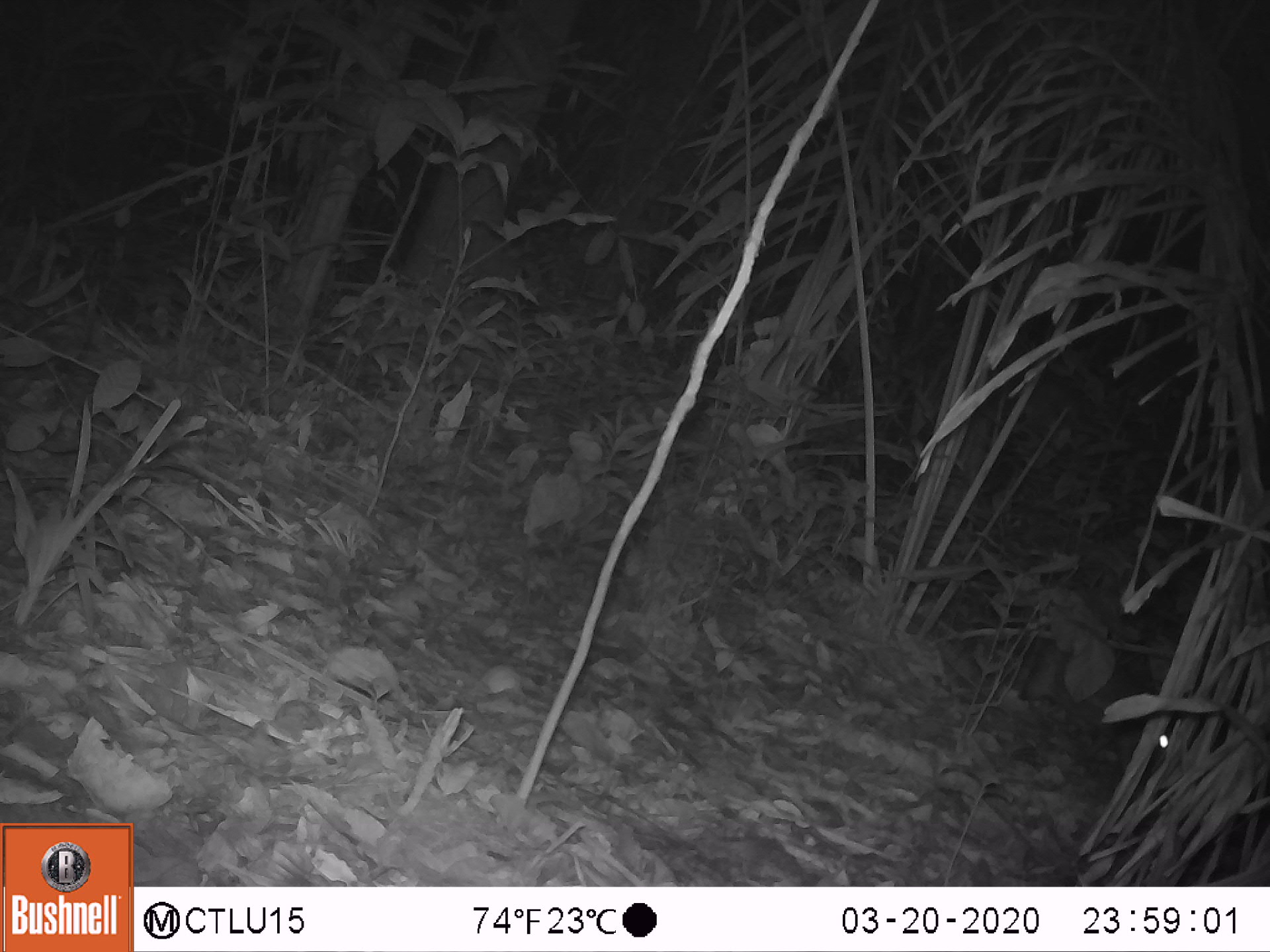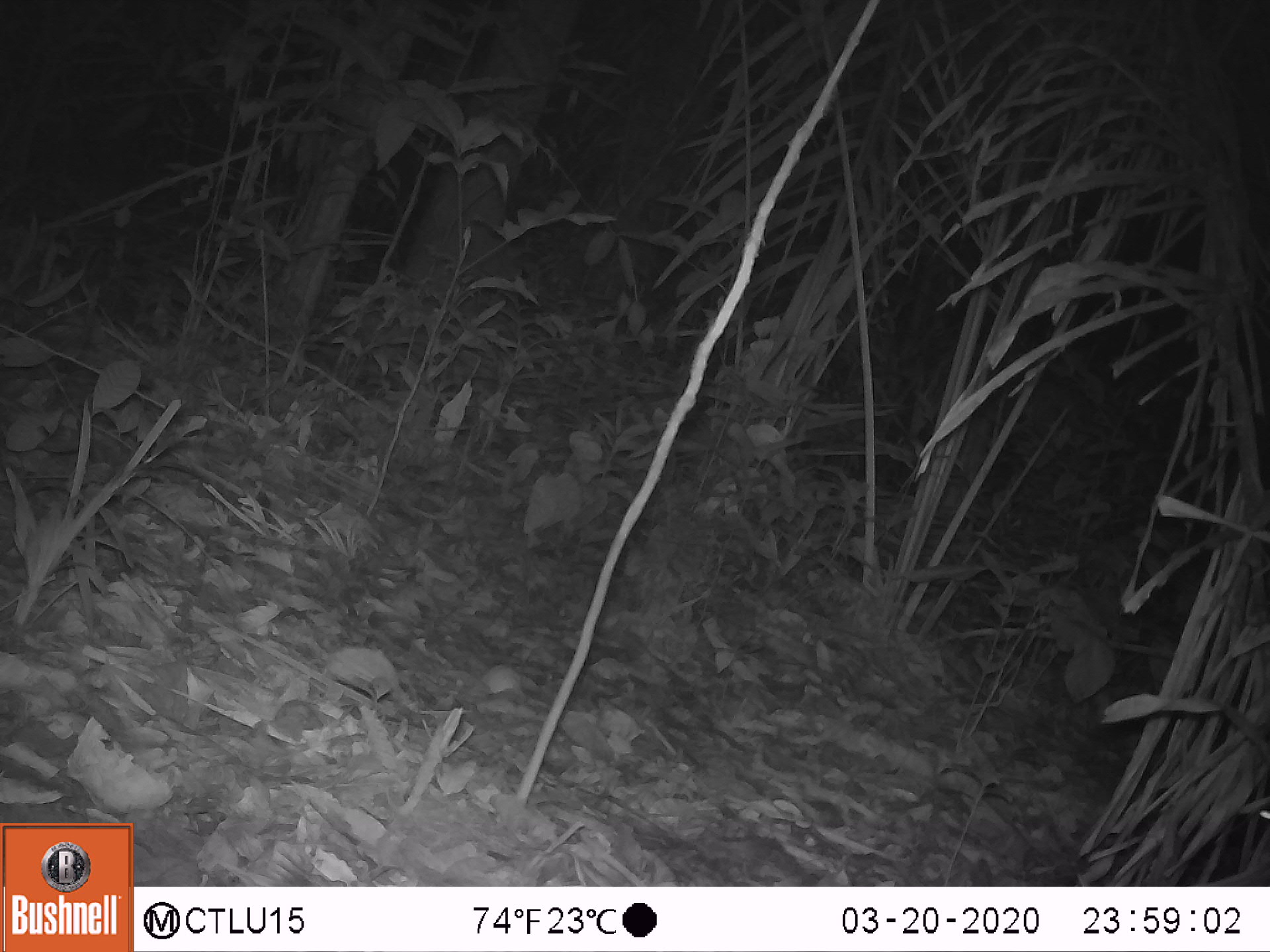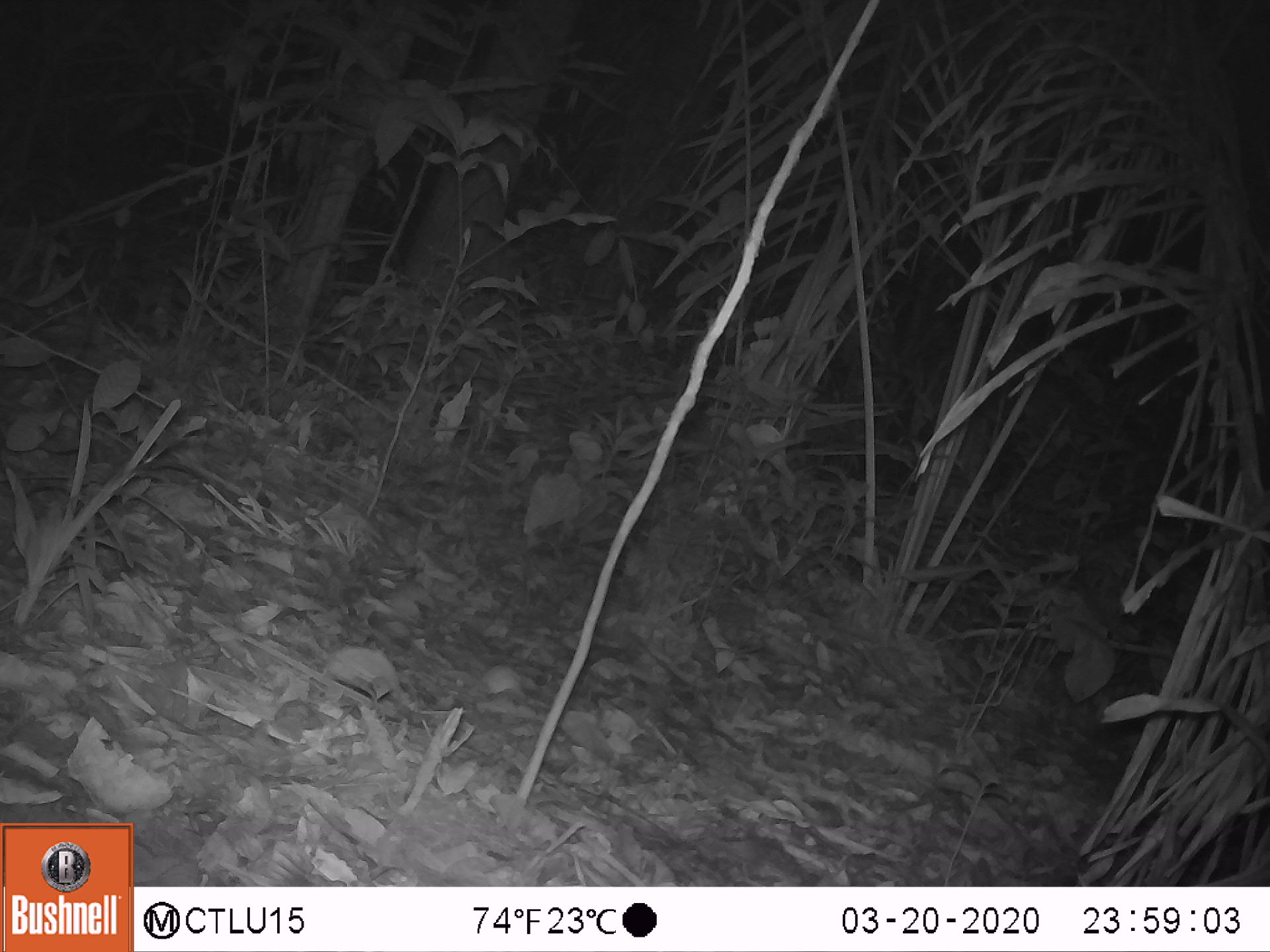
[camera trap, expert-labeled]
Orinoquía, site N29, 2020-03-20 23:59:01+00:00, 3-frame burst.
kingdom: Animalia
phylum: Chordata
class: Mammalia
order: Rodentia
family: Cuniculidae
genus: Cuniculus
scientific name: Cuniculus paca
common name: spotted paca